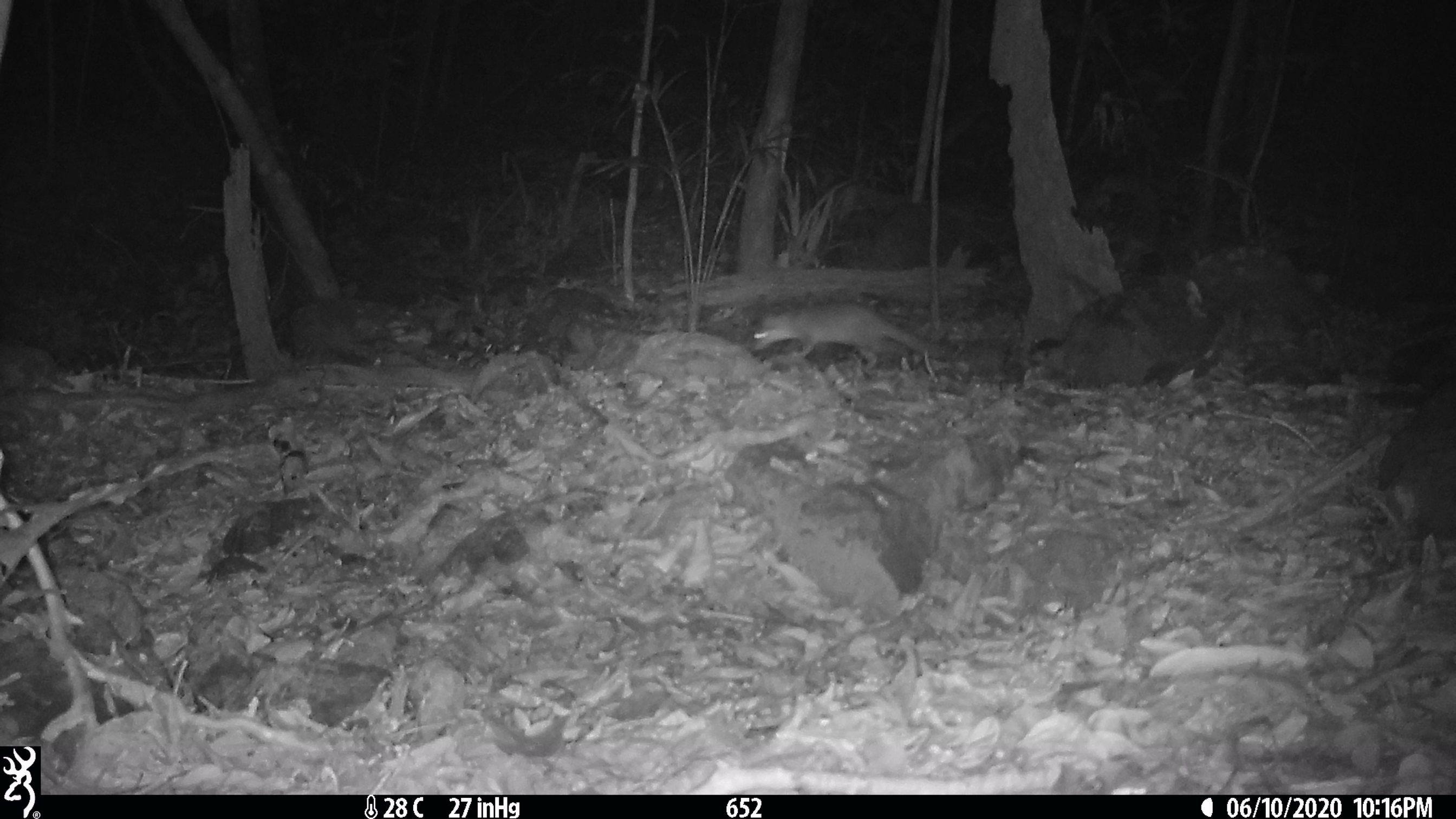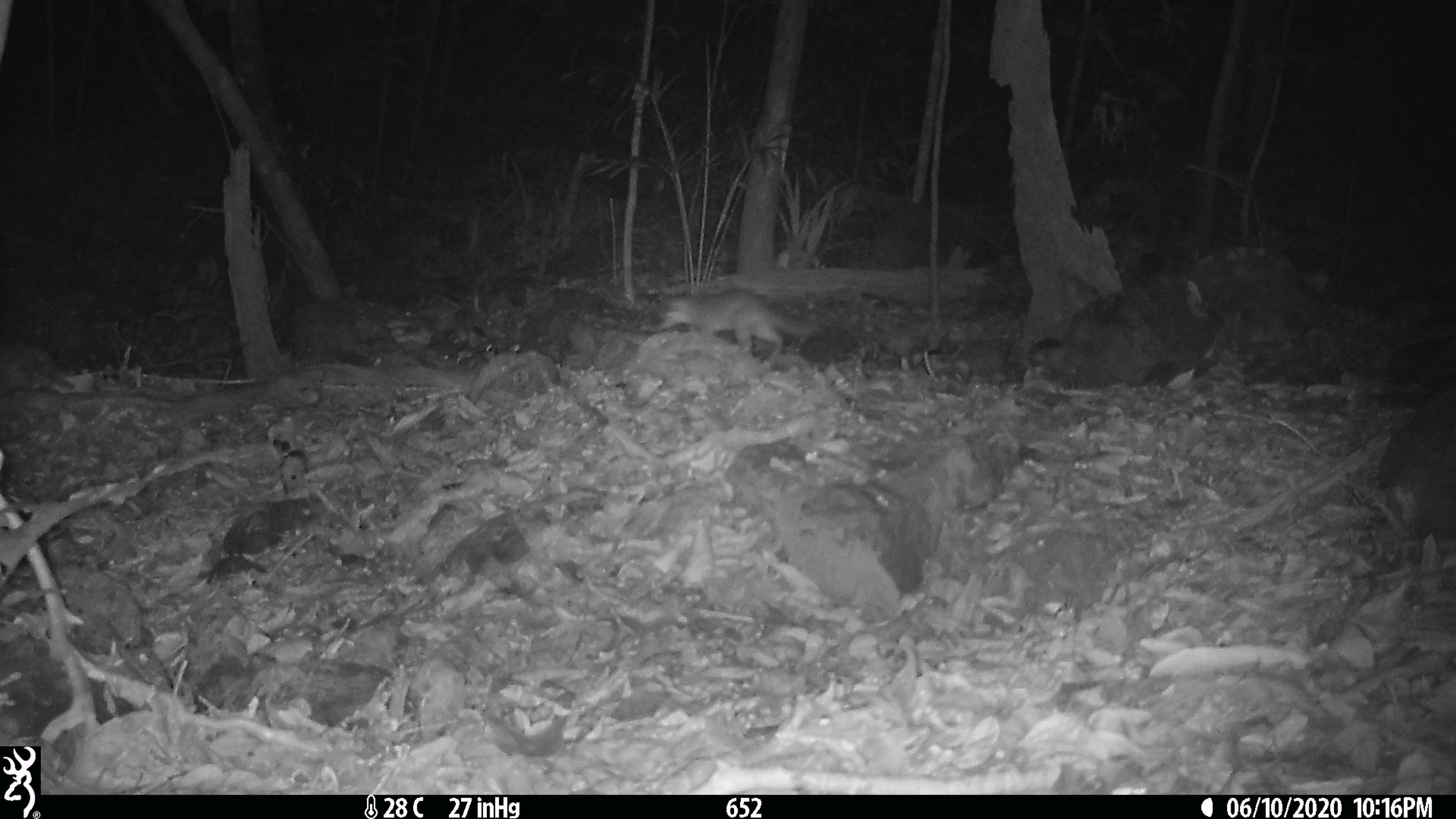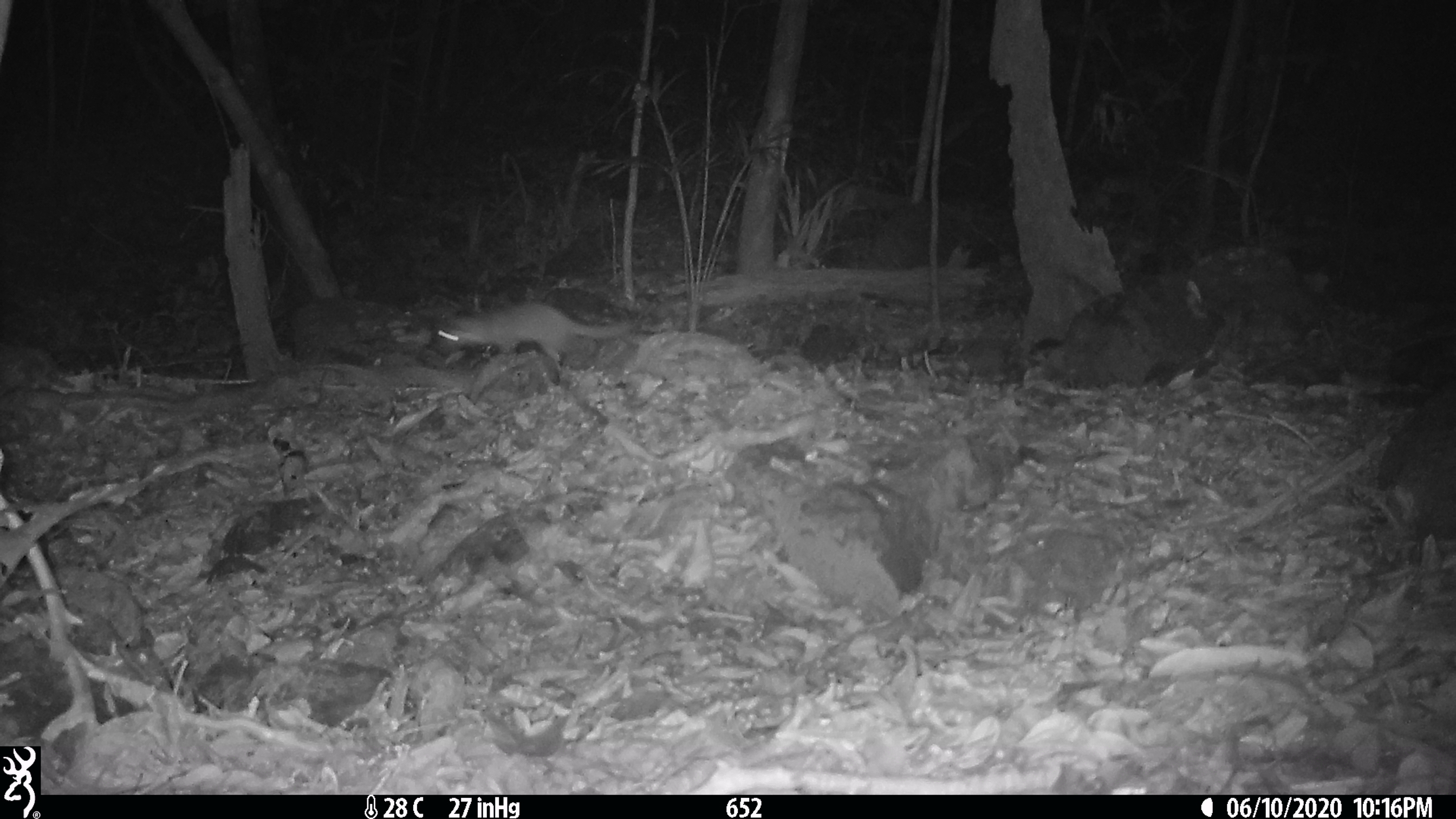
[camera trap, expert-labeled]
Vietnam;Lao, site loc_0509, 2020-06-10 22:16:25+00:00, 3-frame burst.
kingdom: Animalia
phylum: Chordata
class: Mammalia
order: Carnivora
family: Mustelidae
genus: Melogale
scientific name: Melogale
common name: ferret badger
Ferret badger (Melogale). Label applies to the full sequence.